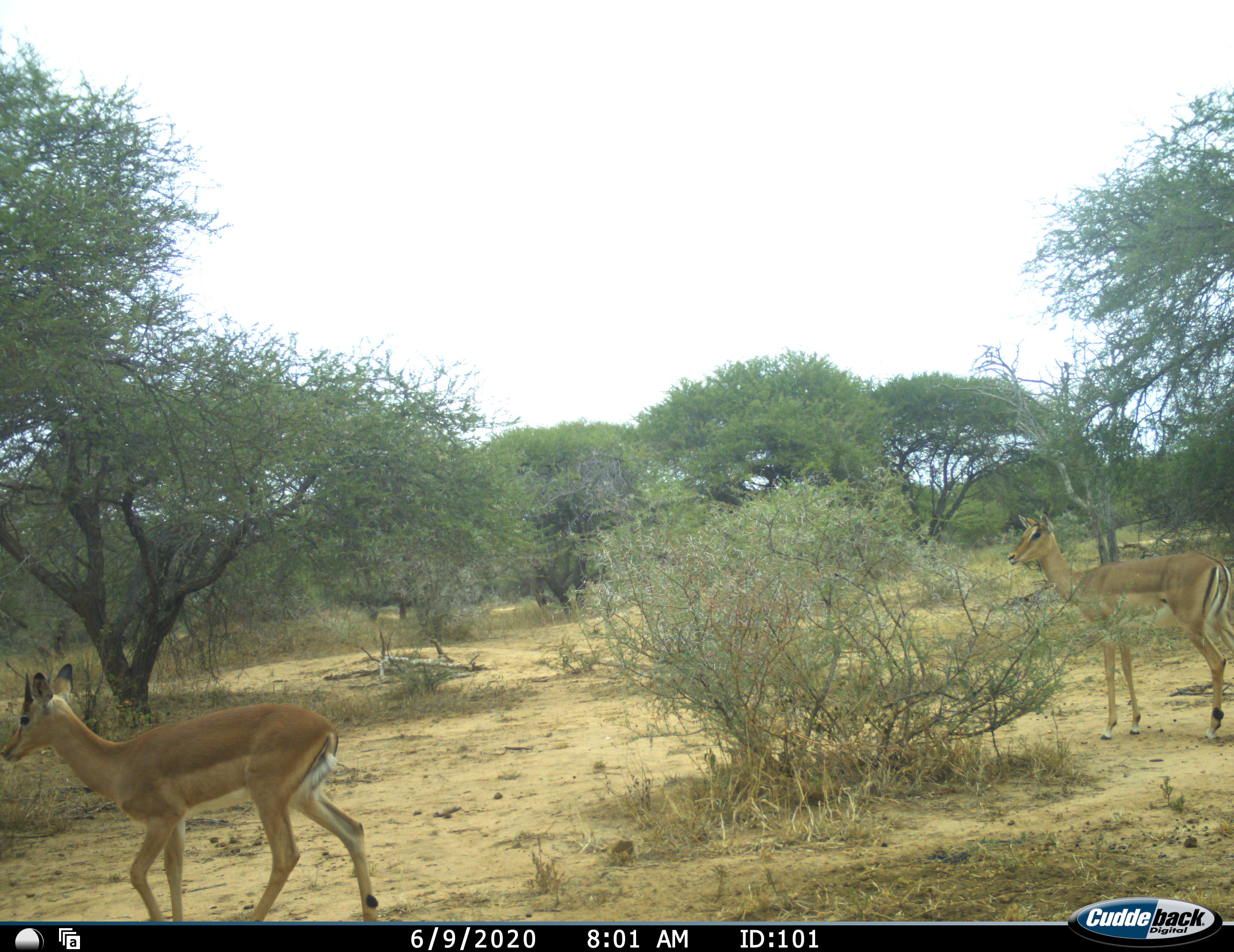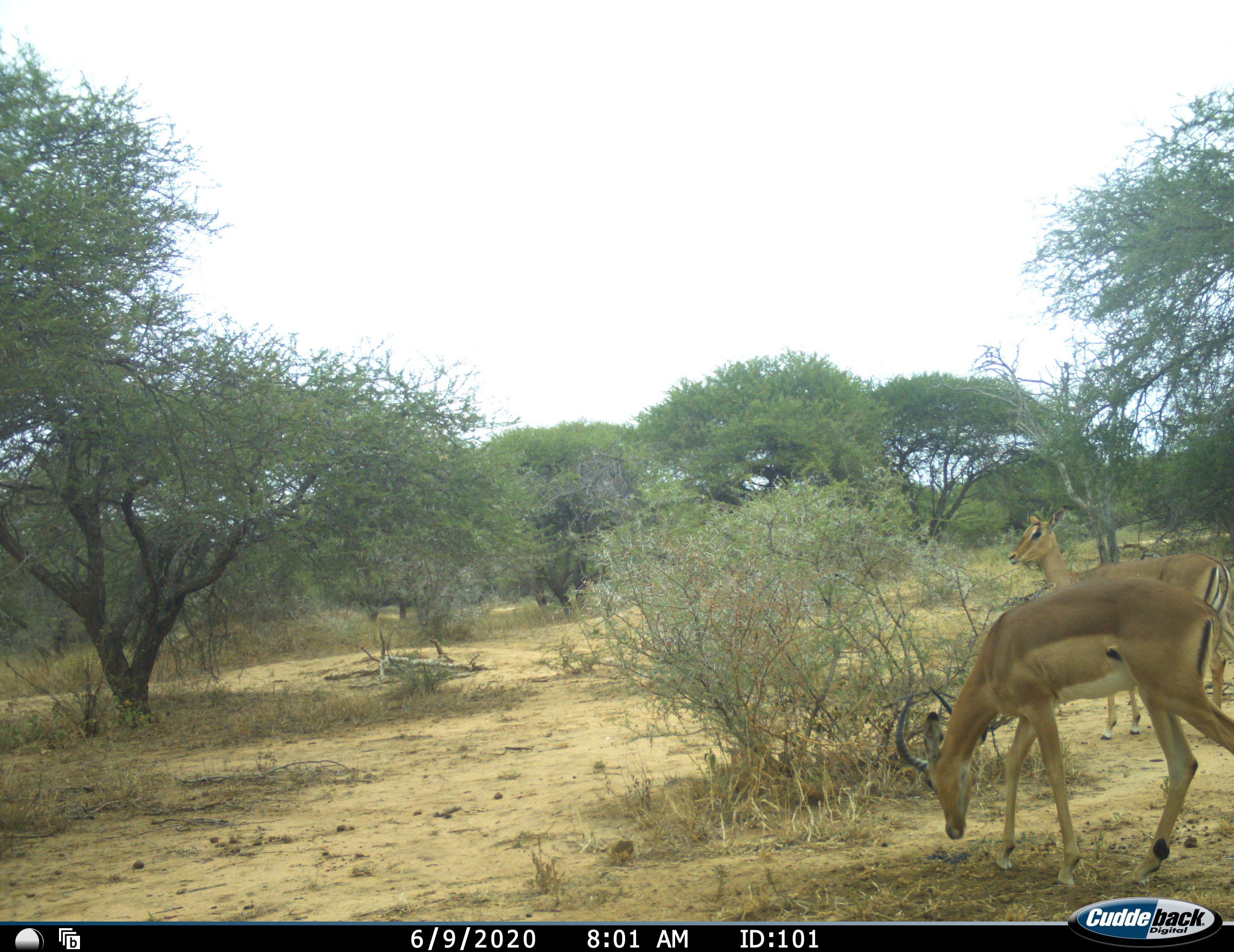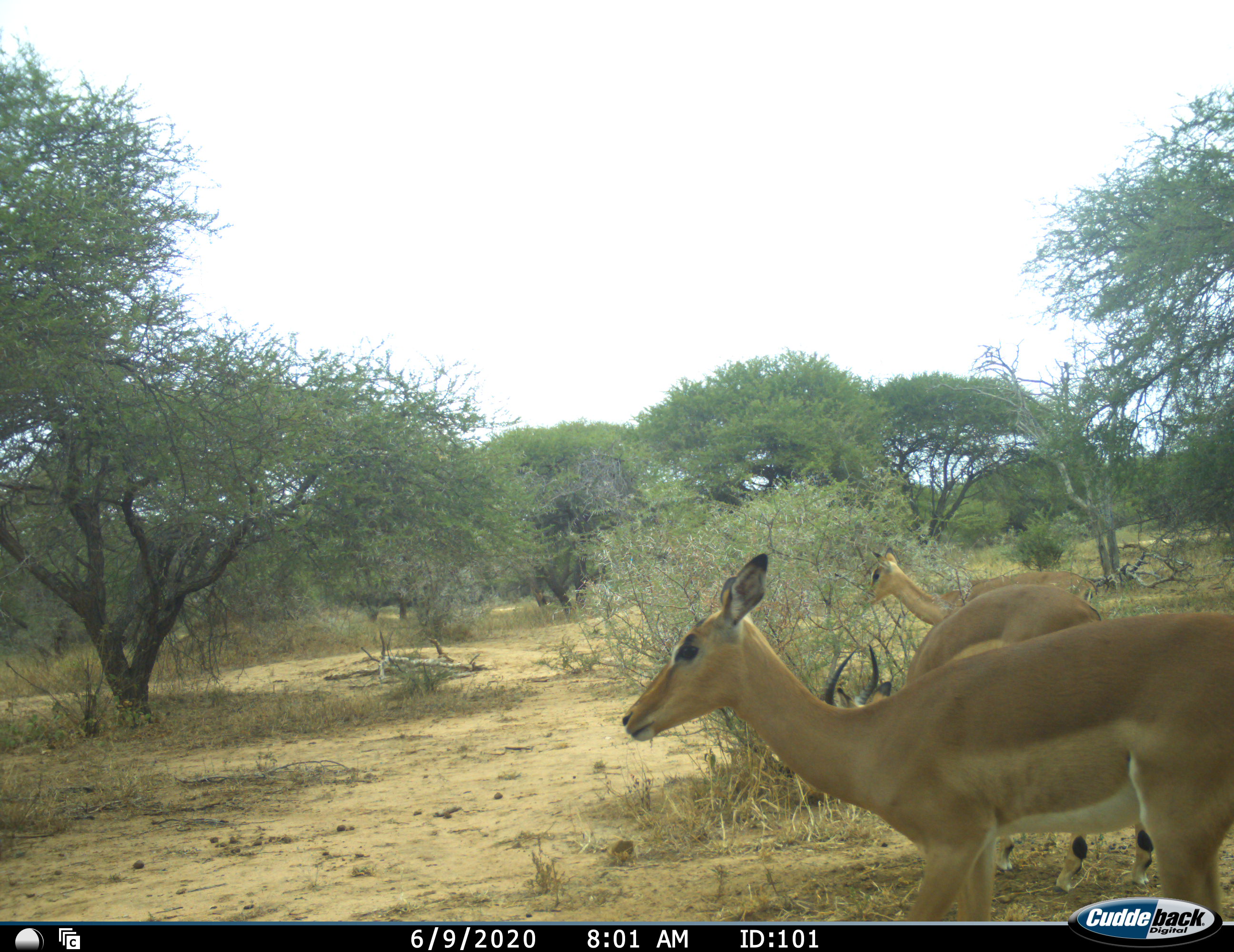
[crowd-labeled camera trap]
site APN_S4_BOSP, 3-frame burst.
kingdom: Animalia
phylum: Chordata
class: Mammalia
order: Artiodactyla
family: Bovidae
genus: Aepyceros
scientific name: Aepyceros melampus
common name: impala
Impala (Aepyceros melampus), count 3. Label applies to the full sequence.